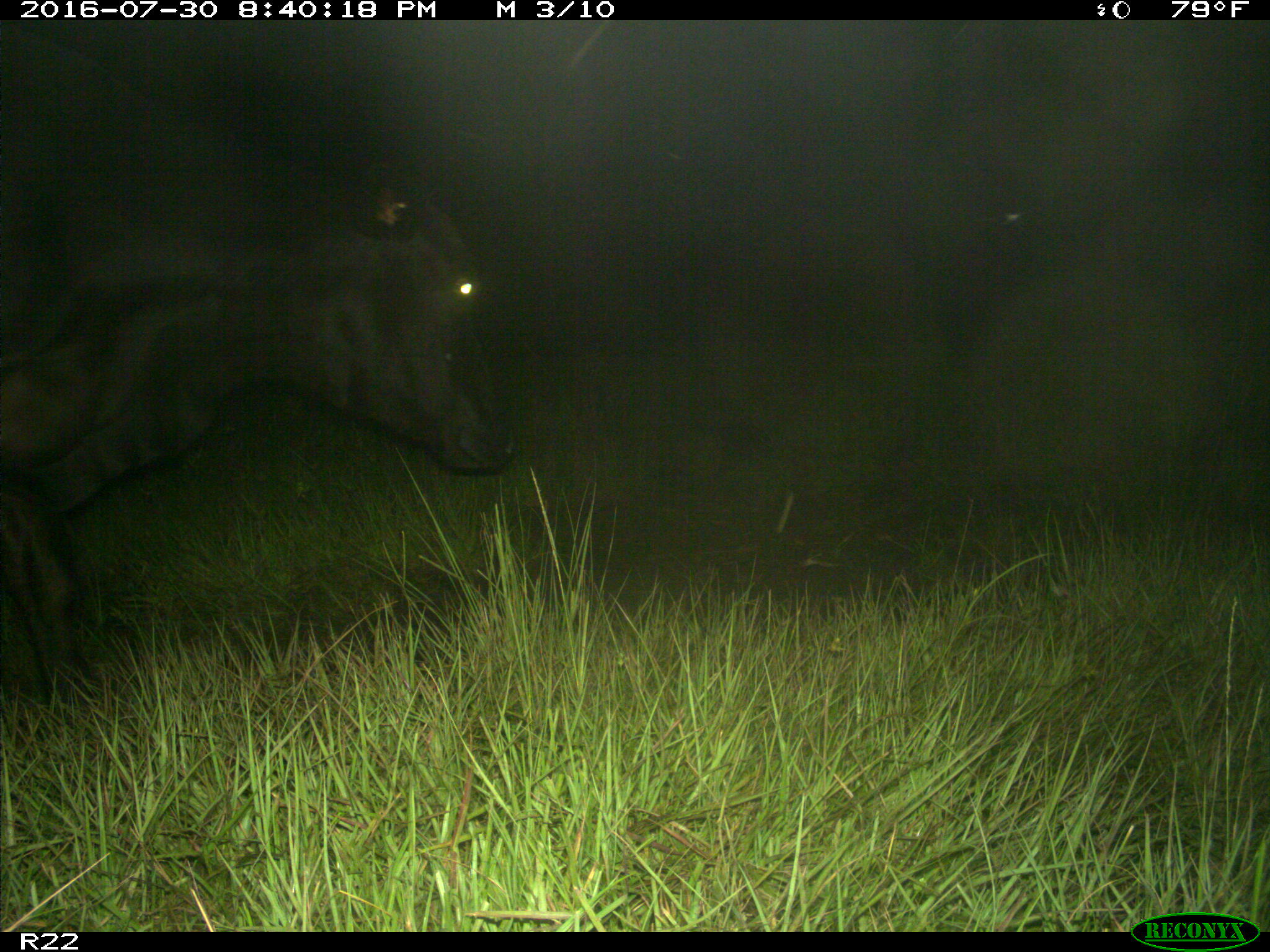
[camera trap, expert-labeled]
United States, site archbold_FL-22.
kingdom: Animalia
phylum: Chordata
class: Mammalia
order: Artiodactyla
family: Bovidae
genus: Bos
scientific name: Bos taurus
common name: domestic cow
Bos taurus (domestic cow).